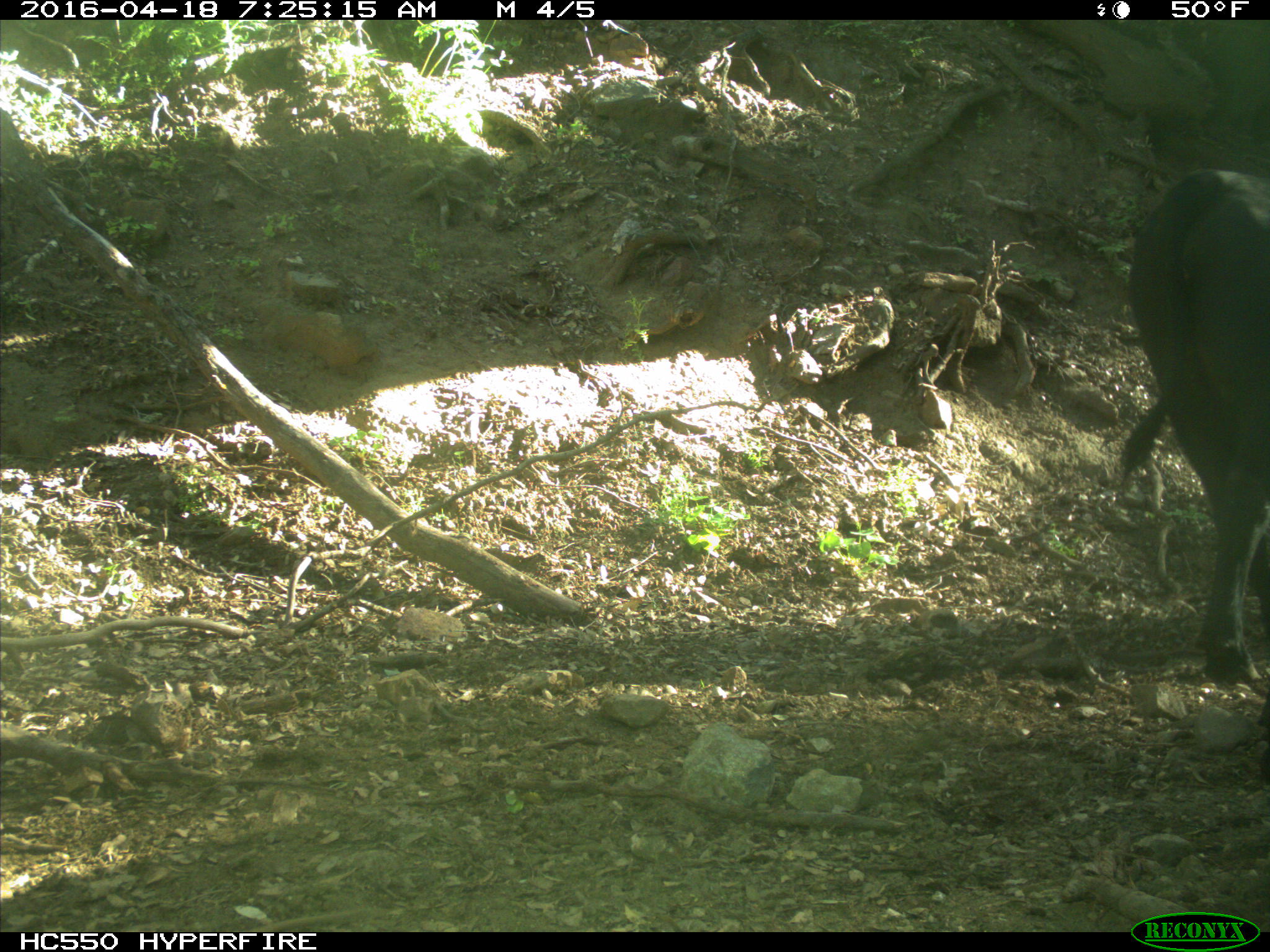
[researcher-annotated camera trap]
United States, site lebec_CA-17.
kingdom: Animalia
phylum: Chordata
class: Mammalia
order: Artiodactyla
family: Bovidae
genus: Bos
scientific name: Bos taurus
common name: domestic cow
Bos taurus (domestic cow).